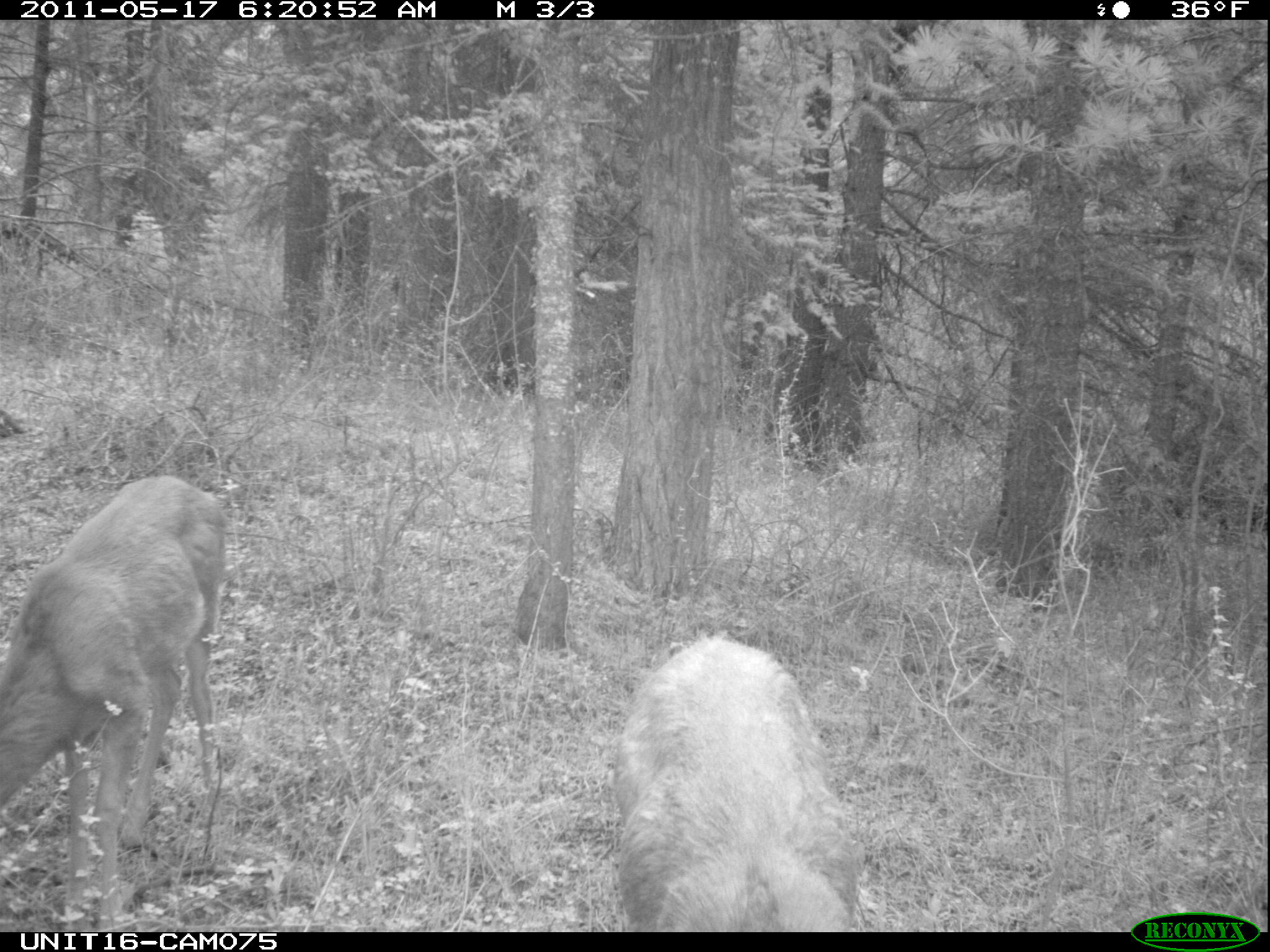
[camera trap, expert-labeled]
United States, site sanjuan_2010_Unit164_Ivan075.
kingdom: Animalia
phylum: Chordata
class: Mammalia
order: Artiodactyla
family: Cervidae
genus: Odocoileus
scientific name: Odocoileus hemionus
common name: mule deer